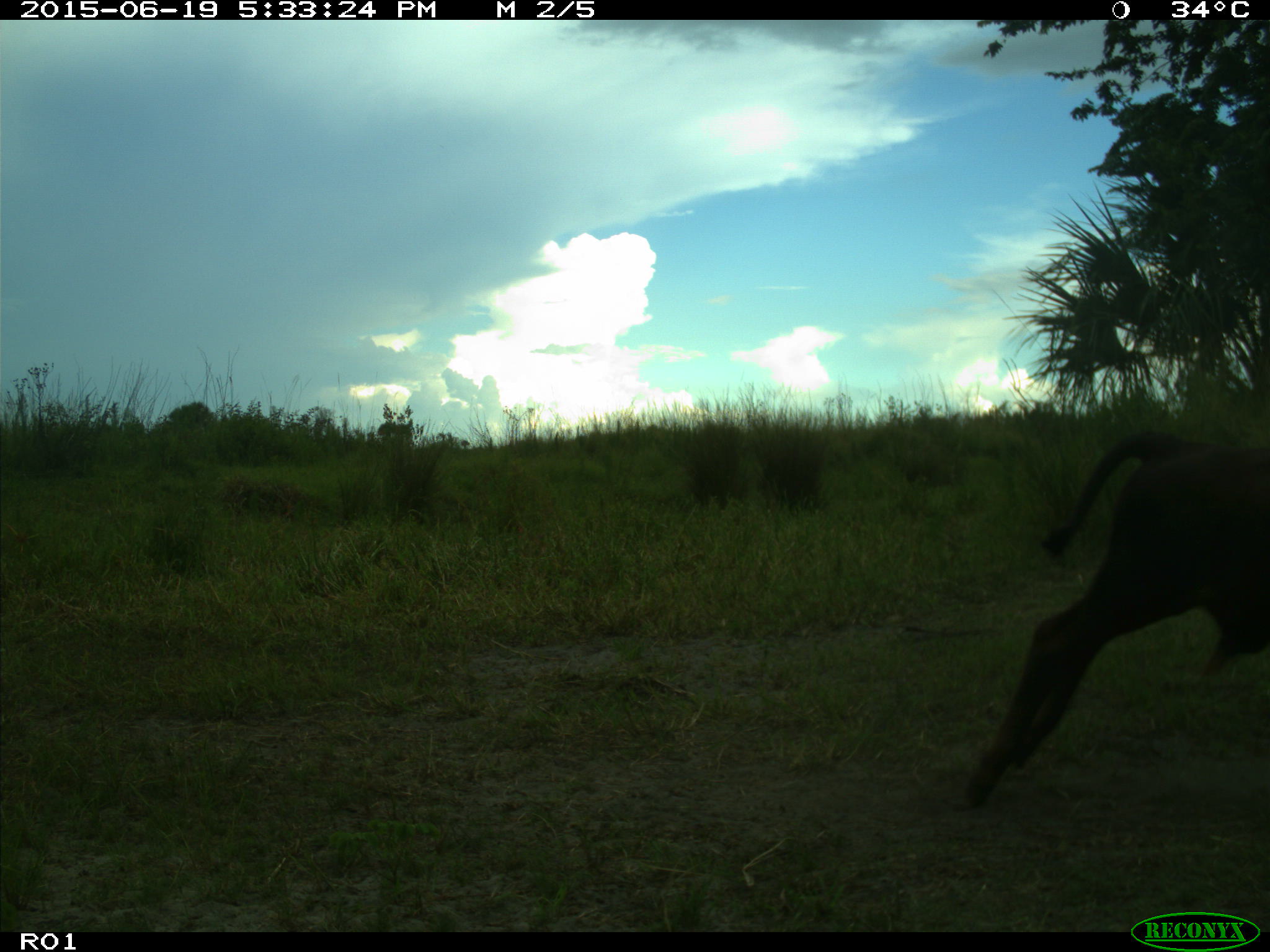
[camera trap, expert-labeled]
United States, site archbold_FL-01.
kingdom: Animalia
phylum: Chordata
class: Mammalia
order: Artiodactyla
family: Bovidae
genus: Bos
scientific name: Bos taurus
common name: domestic cow